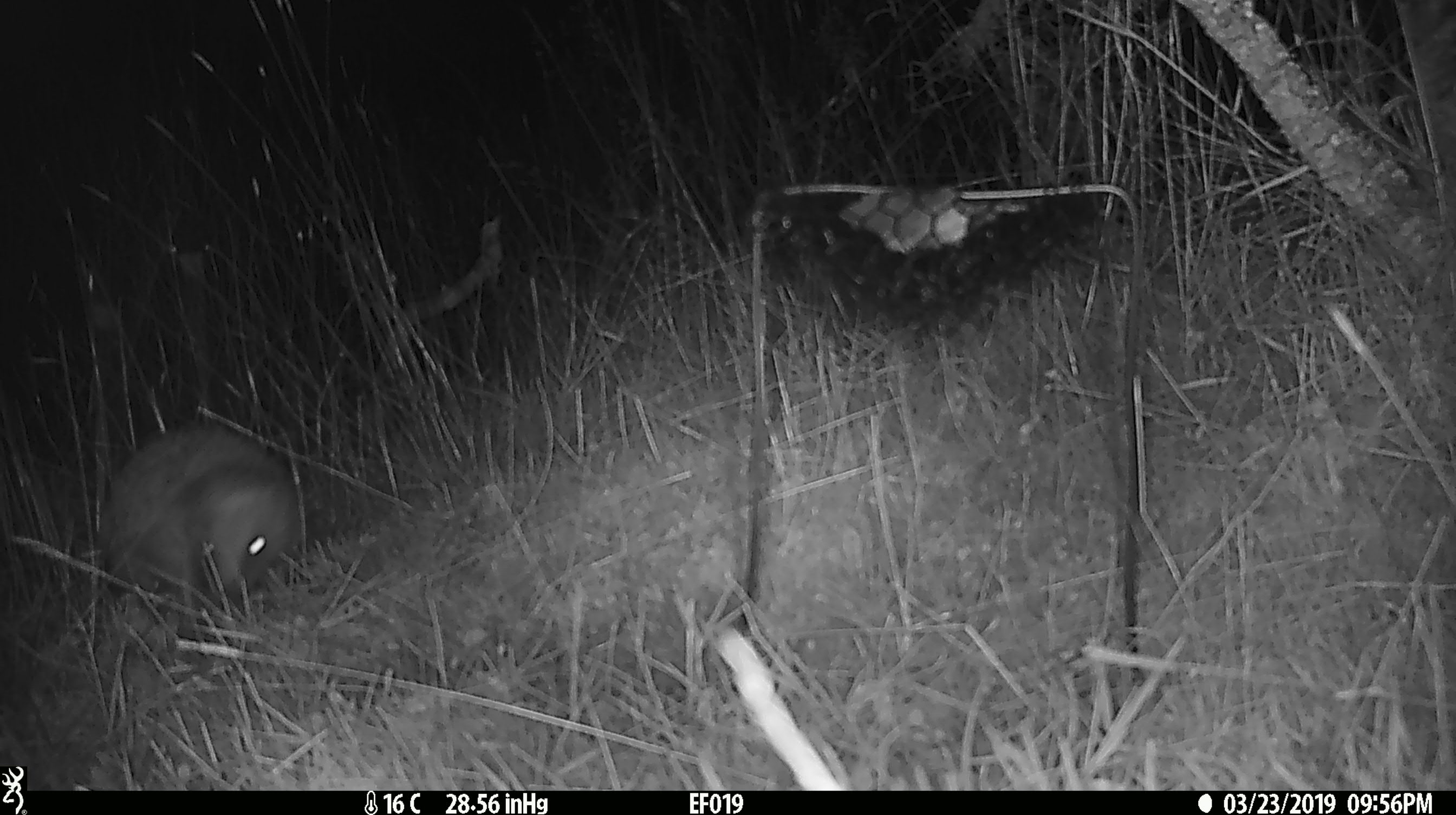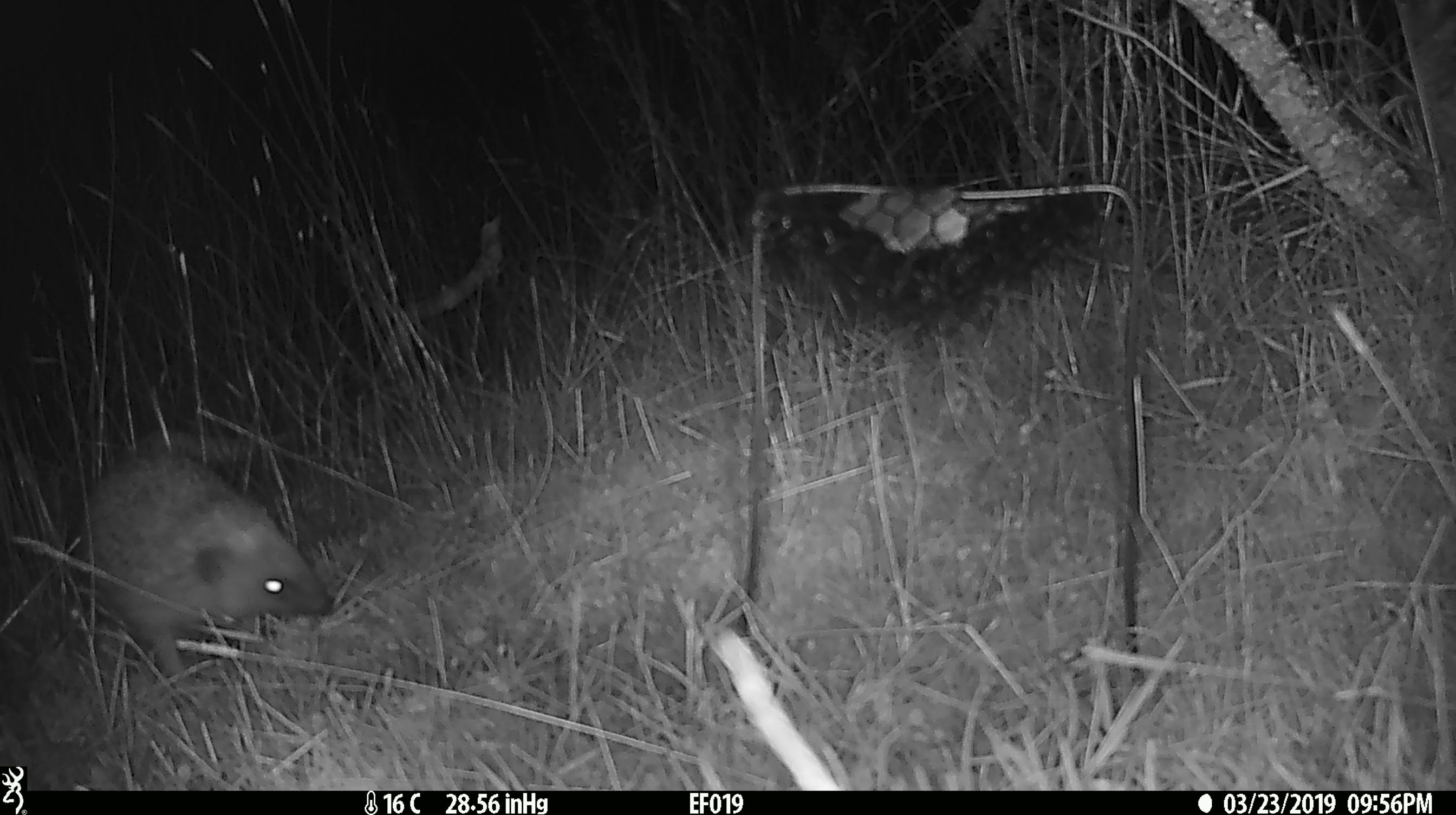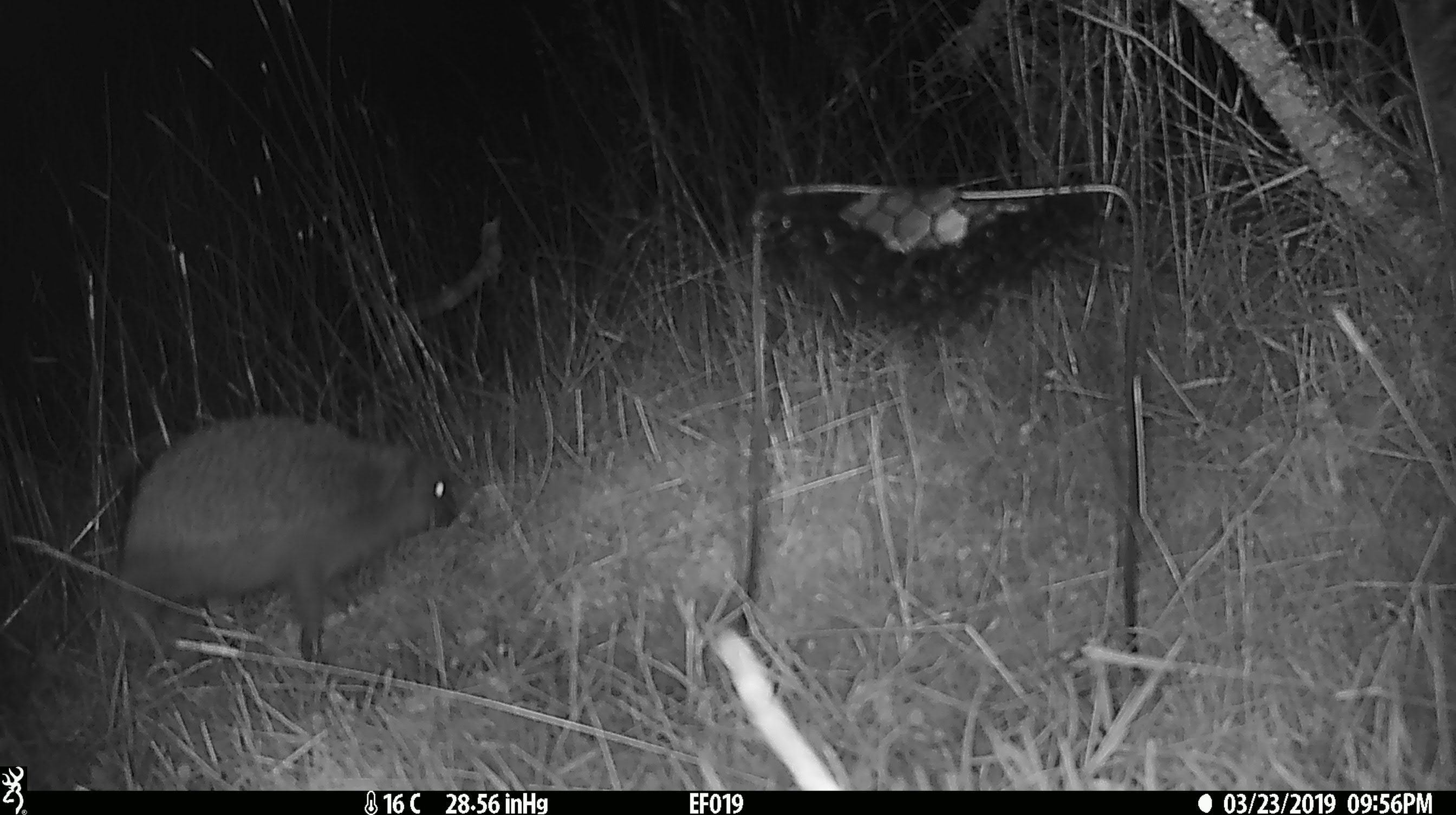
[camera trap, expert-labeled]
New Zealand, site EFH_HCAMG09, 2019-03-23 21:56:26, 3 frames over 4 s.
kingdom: Animalia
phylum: Chordata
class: Mammalia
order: Eulipotyphla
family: Erinaceidae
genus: Erinaceus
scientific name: Erinaceus europaeus europaeus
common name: european hedgehog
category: hedgehog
Hedgehog (european hedgehog) (Erinaceus europaeus europaeus).